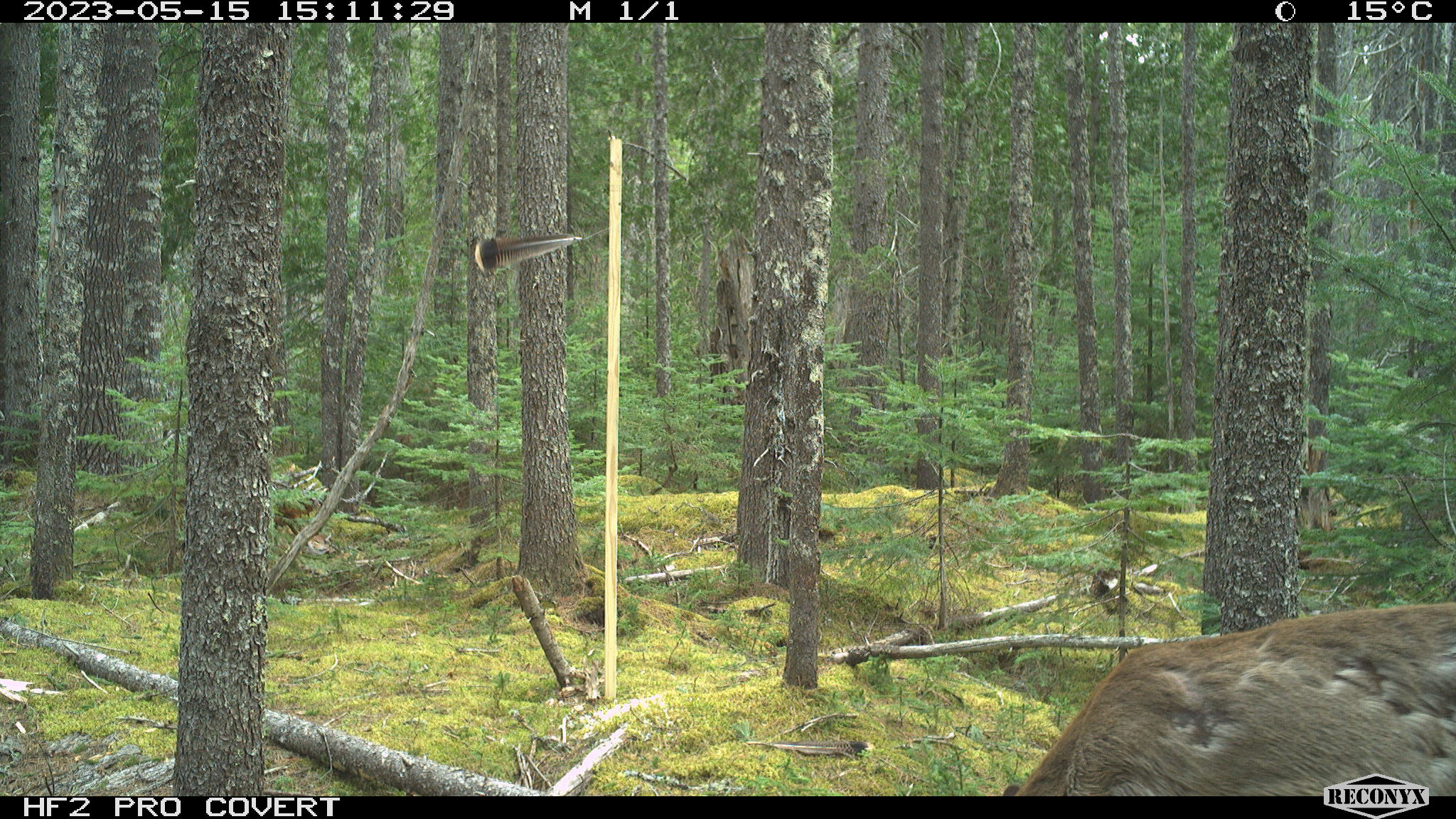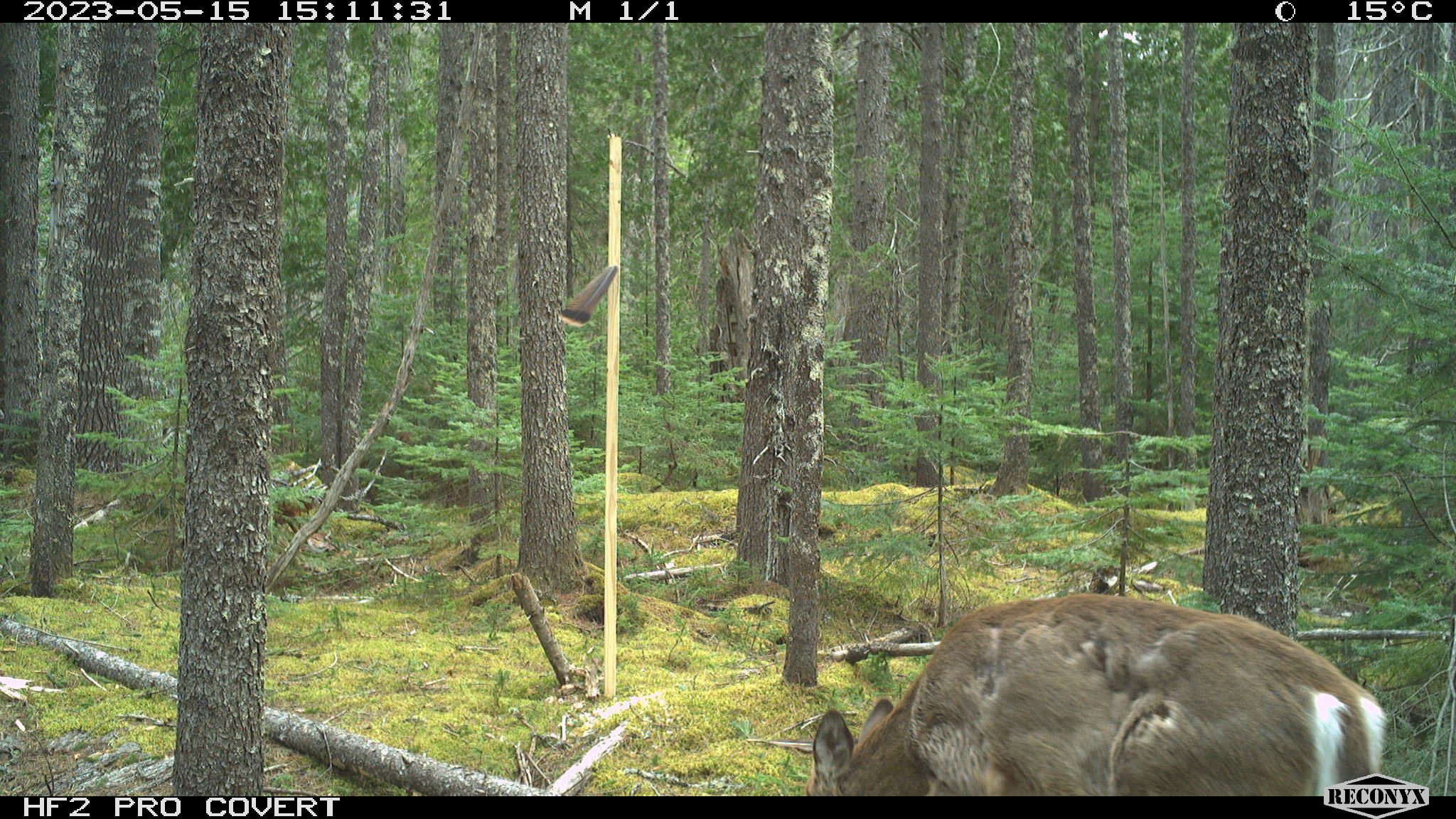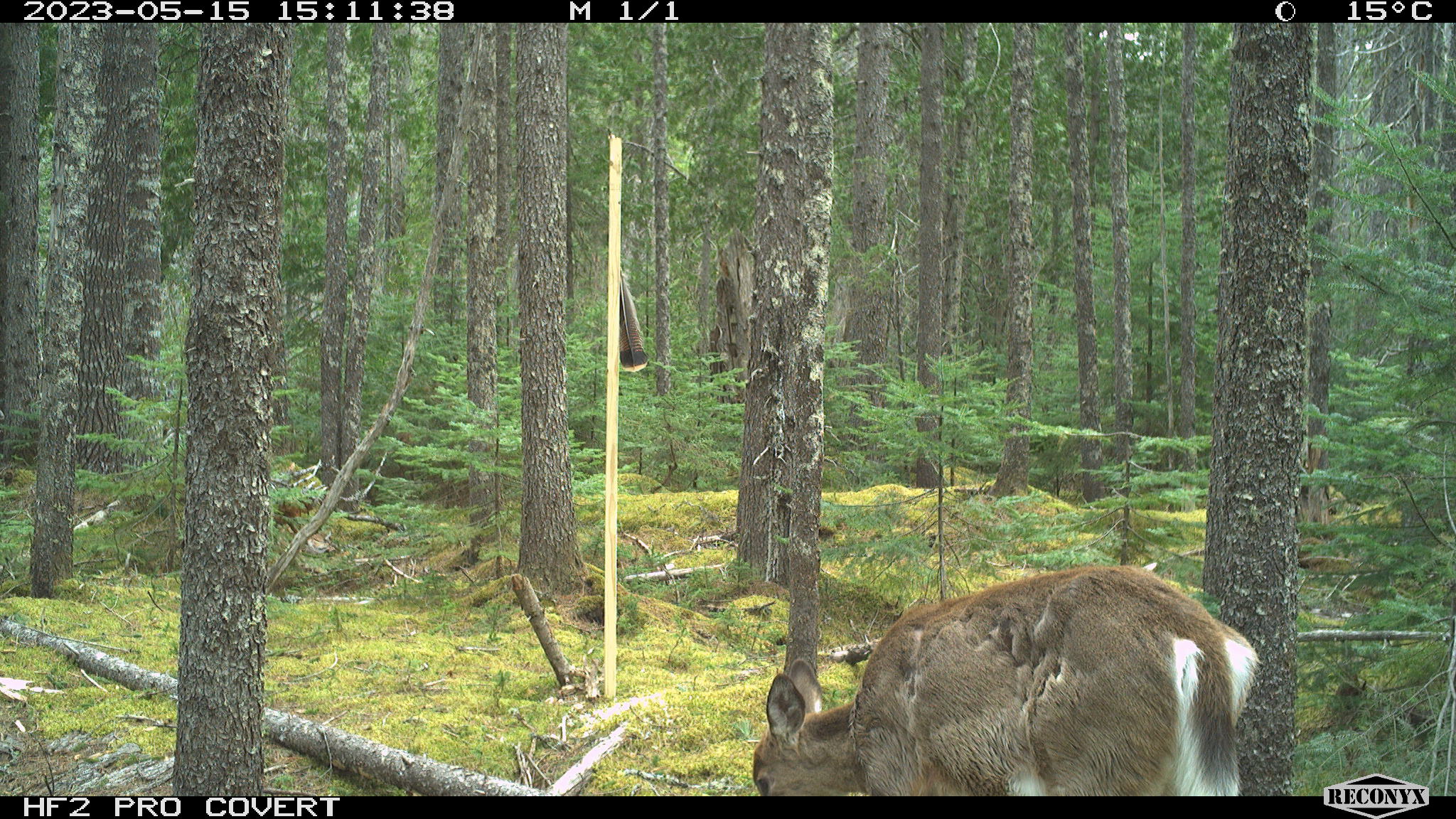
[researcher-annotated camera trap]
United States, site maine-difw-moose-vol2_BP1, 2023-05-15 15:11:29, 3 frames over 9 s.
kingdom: Animalia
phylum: Chordata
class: Mammalia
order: Artiodactyla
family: Cervidae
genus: Odocoileus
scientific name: Odocoileus virginianus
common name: white-tailed deer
White-tailed deer (Odocoileus virginianus).